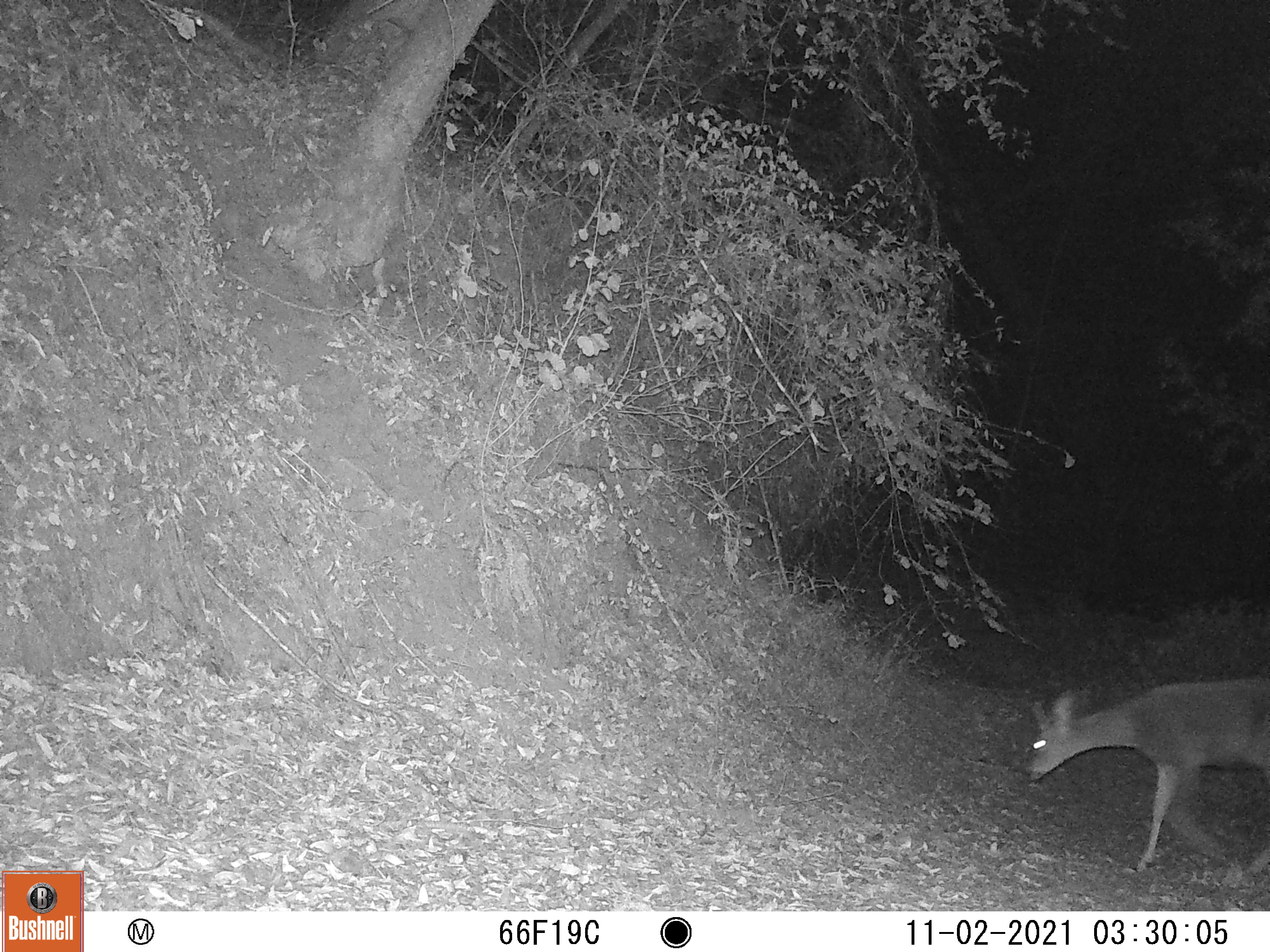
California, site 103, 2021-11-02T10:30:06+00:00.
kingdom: Animalia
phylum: Chordata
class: Mammalia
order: Artiodactyla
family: Cervidae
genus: Odocoileus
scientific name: Odocoileus hemionus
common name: mule deer